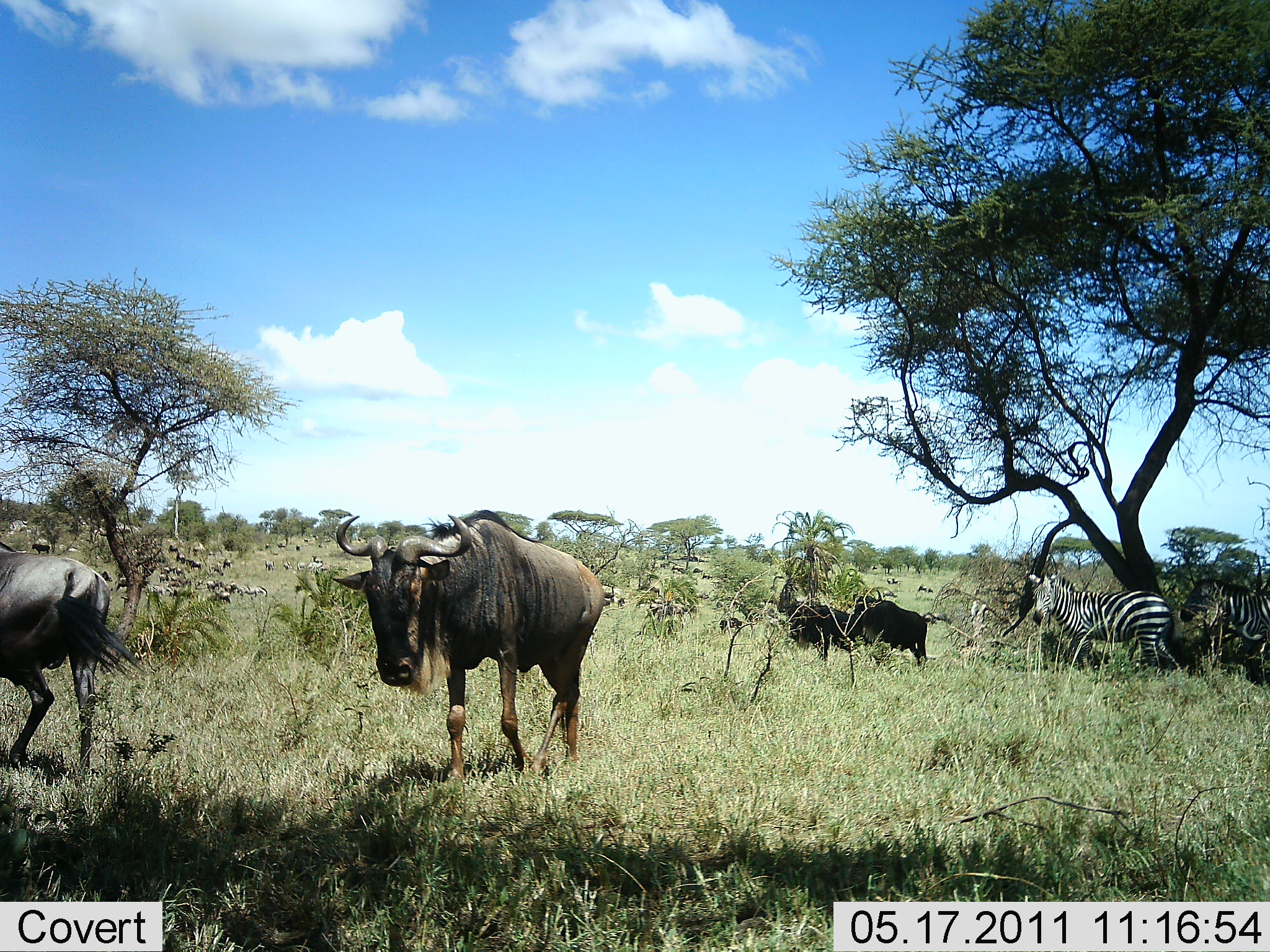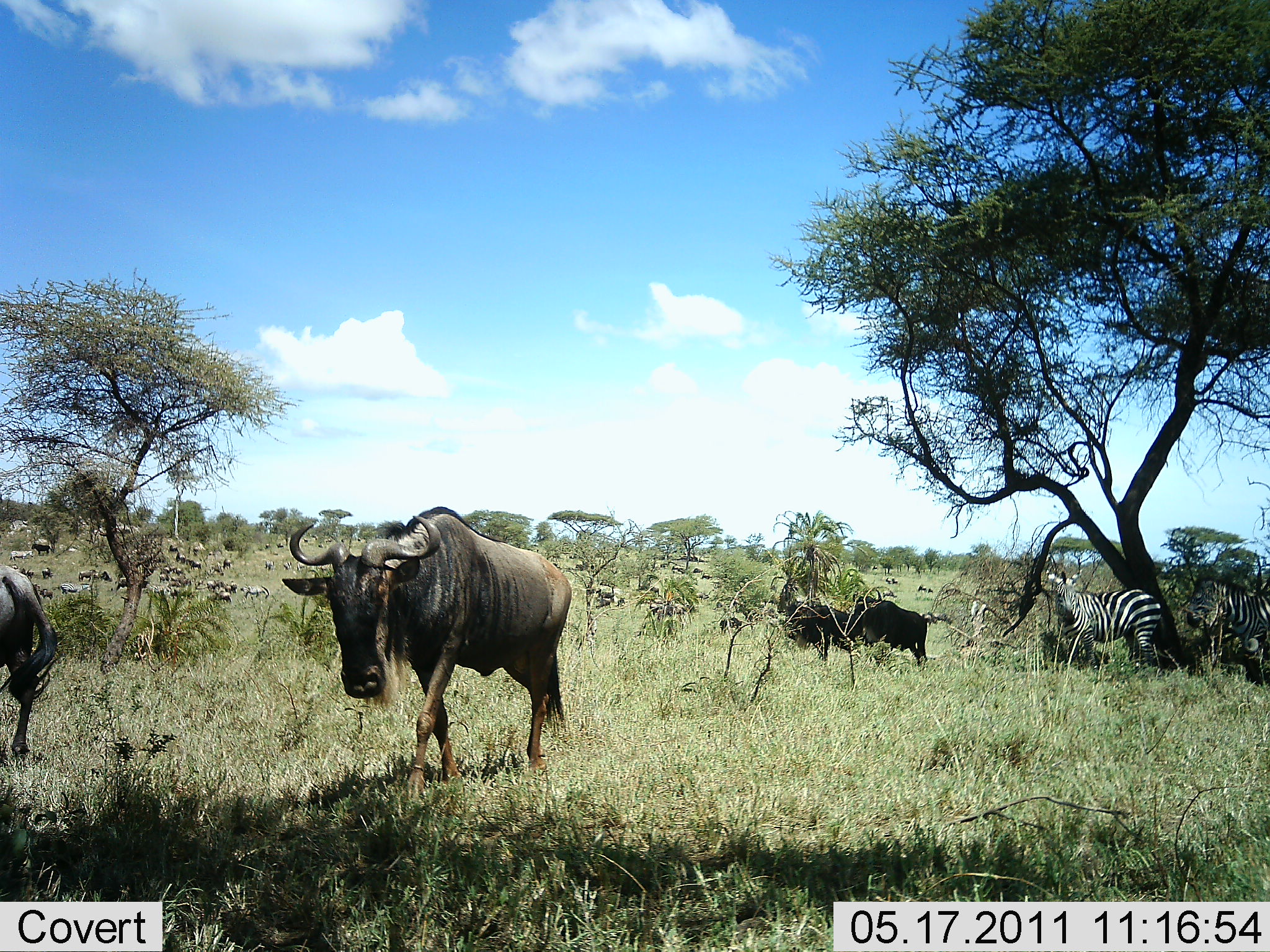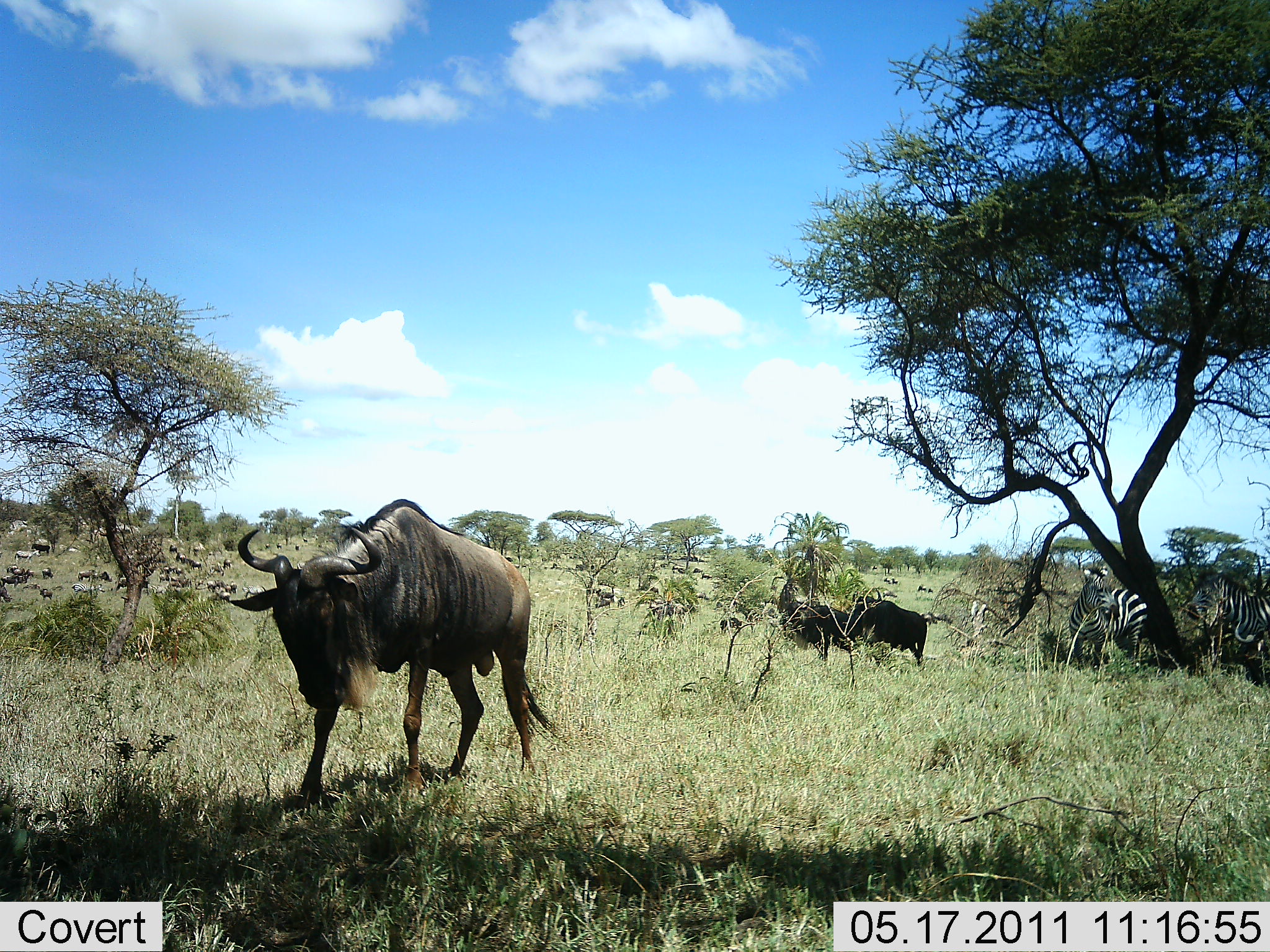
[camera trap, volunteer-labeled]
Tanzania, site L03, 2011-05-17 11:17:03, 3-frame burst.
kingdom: Animalia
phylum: Chordata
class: Mammalia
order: Artiodactyla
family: Bovidae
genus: Connochaetes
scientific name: Connochaetes taurinus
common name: blue wildebeest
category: wildebeest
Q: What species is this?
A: Wildebeest (blue wildebeest) (Connochaetes taurinus).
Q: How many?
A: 11-50.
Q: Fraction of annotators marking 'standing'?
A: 69%.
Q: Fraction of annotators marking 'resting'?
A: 8%.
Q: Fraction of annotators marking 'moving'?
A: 77%.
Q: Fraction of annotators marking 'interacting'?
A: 0%.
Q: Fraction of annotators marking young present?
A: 0%.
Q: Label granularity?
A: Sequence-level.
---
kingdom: Animalia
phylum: Chordata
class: Mammalia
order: Perissodactyla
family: Equidae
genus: Equus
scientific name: Equus quagga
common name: plains zebra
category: zebra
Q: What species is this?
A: Zebra (plains zebra) (Equus quagga).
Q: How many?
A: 2.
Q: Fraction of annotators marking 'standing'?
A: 77%.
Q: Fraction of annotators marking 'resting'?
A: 8%.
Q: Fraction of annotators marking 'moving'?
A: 31%.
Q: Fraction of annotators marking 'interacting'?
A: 8%.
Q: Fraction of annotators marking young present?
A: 0%.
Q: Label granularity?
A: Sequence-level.